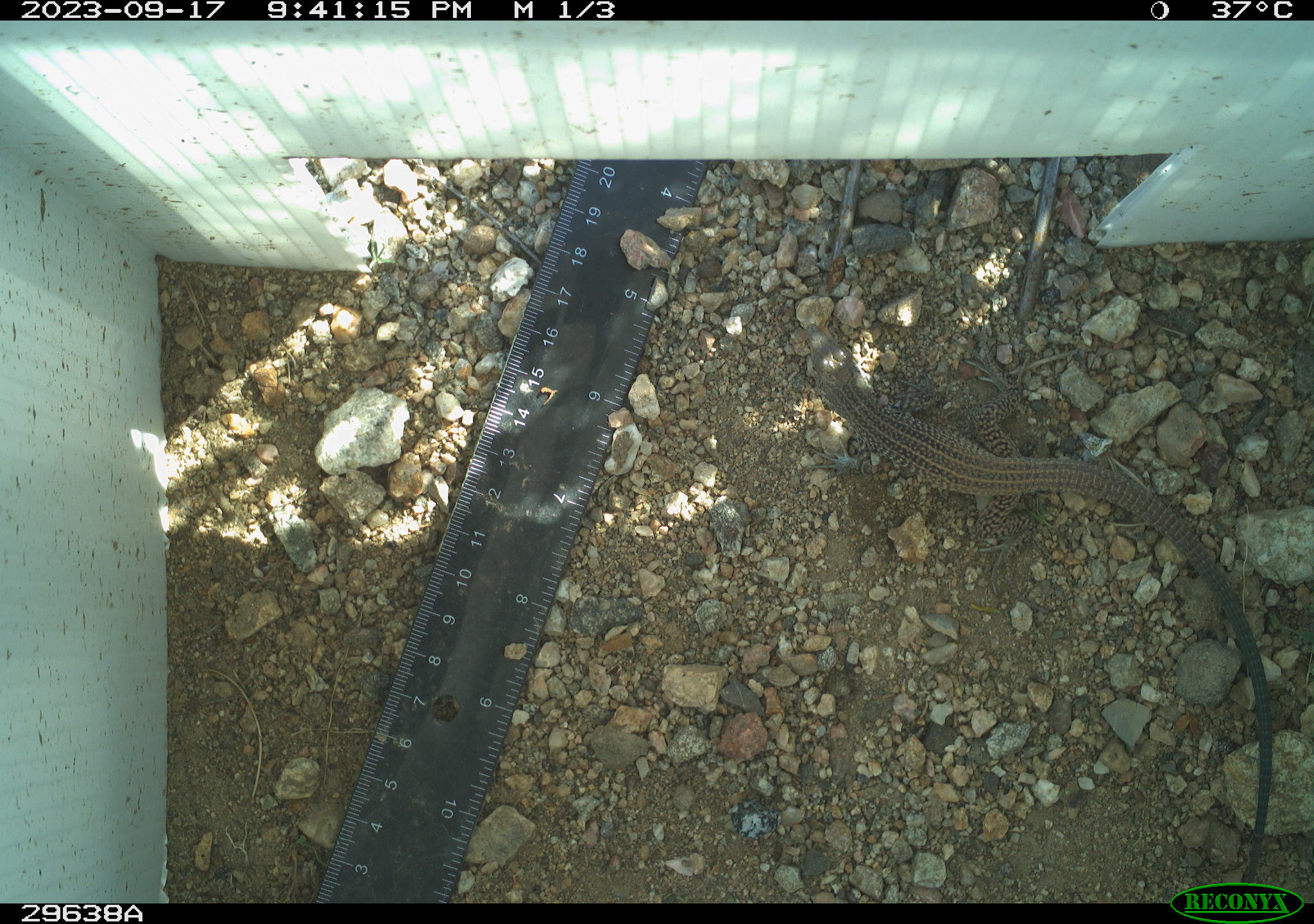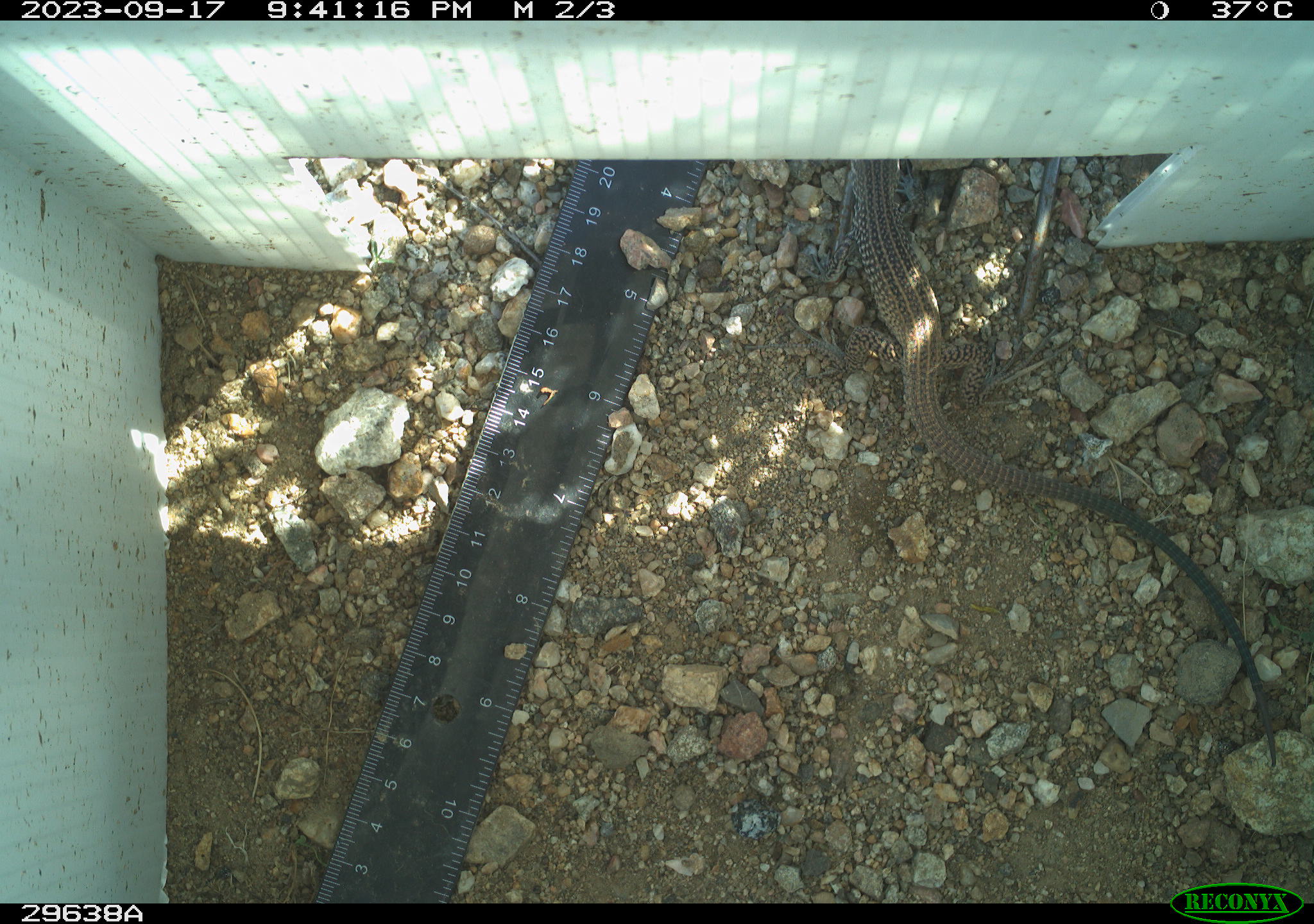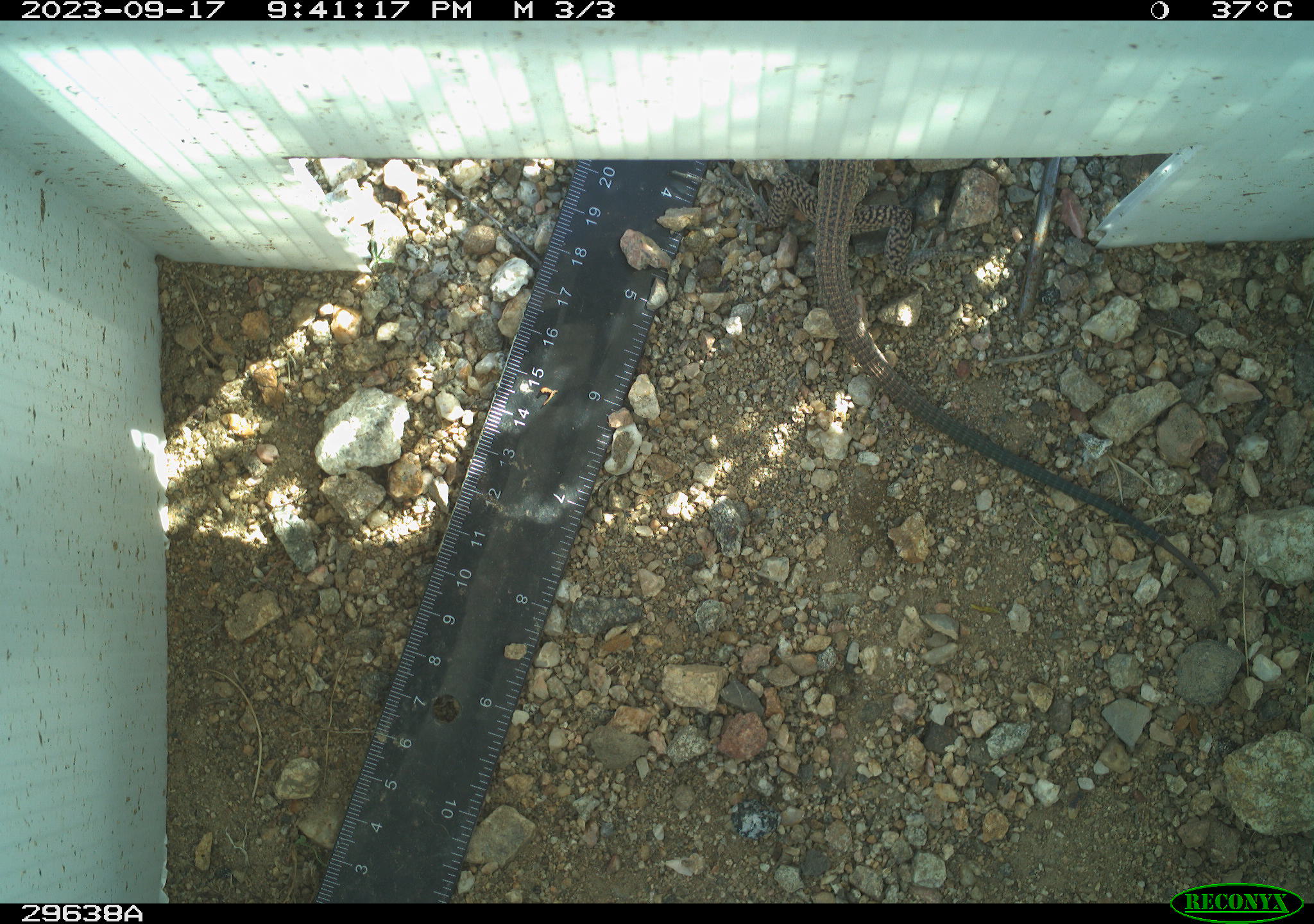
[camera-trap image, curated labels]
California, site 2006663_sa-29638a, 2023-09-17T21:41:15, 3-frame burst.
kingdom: Animalia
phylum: Chordata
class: Reptilia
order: Squamata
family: Teiidae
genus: Aspidoscelis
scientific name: Aspidoscelis tigris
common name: western whiptail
Western whiptail (Aspidoscelis tigris).